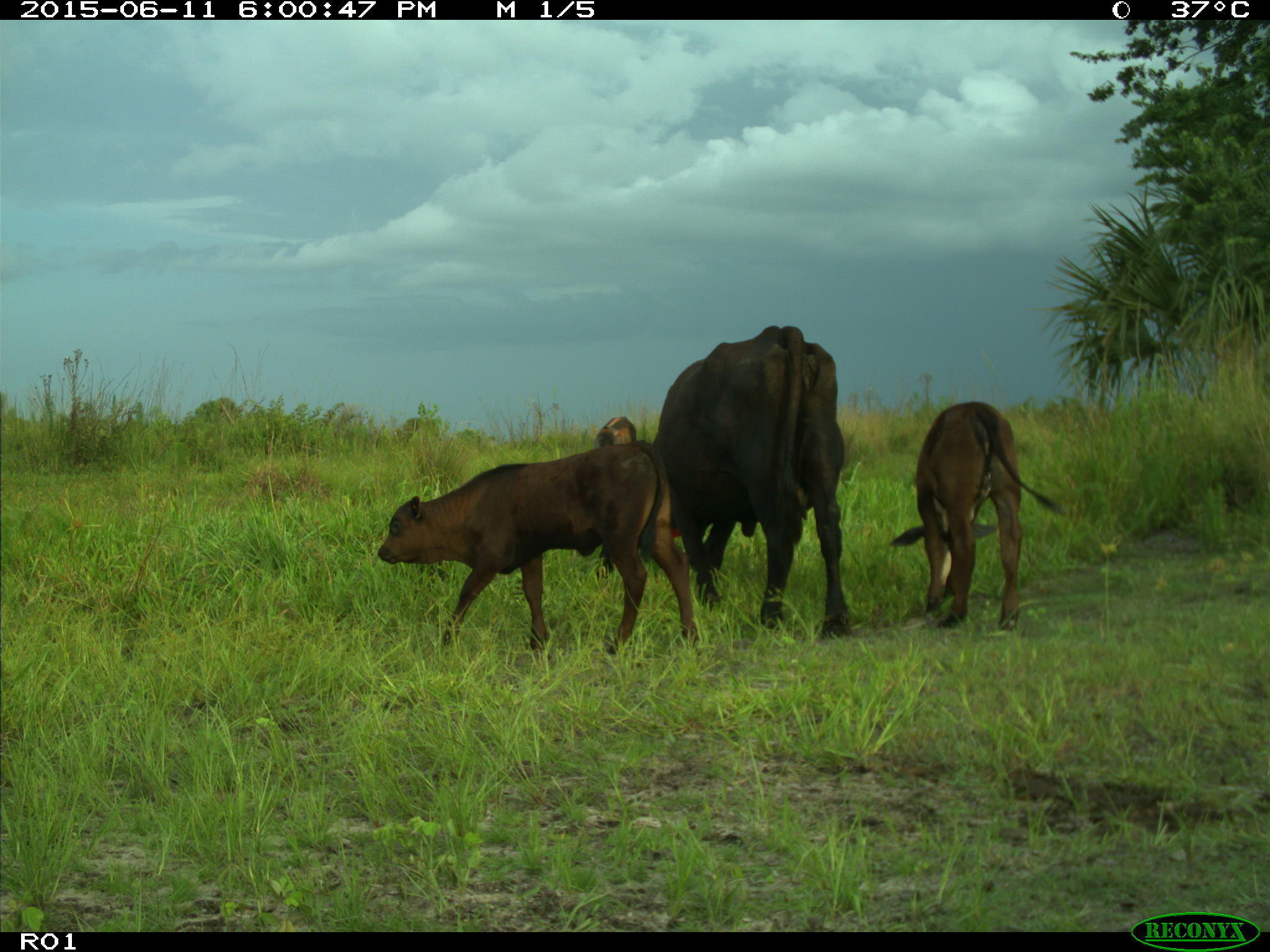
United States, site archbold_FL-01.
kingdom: Animalia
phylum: Chordata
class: Mammalia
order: Artiodactyla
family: Bovidae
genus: Bos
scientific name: Bos taurus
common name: domestic cow